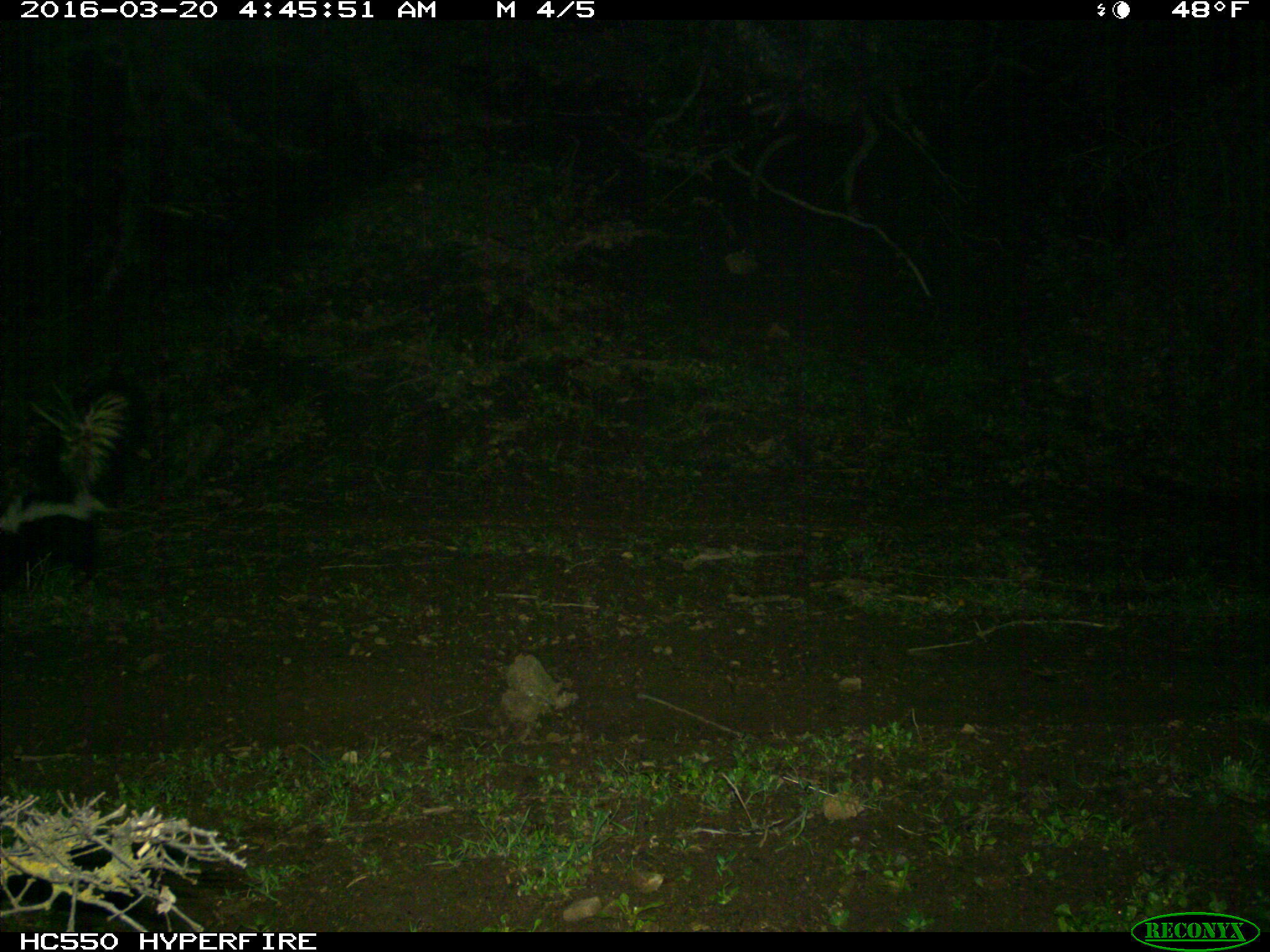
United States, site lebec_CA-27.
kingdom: Animalia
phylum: Chordata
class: Mammalia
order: Carnivora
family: Mephitidae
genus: Mephitis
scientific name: Mephitis mephitis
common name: striped skunk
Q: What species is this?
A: Mephitis mephitis (striped skunk).